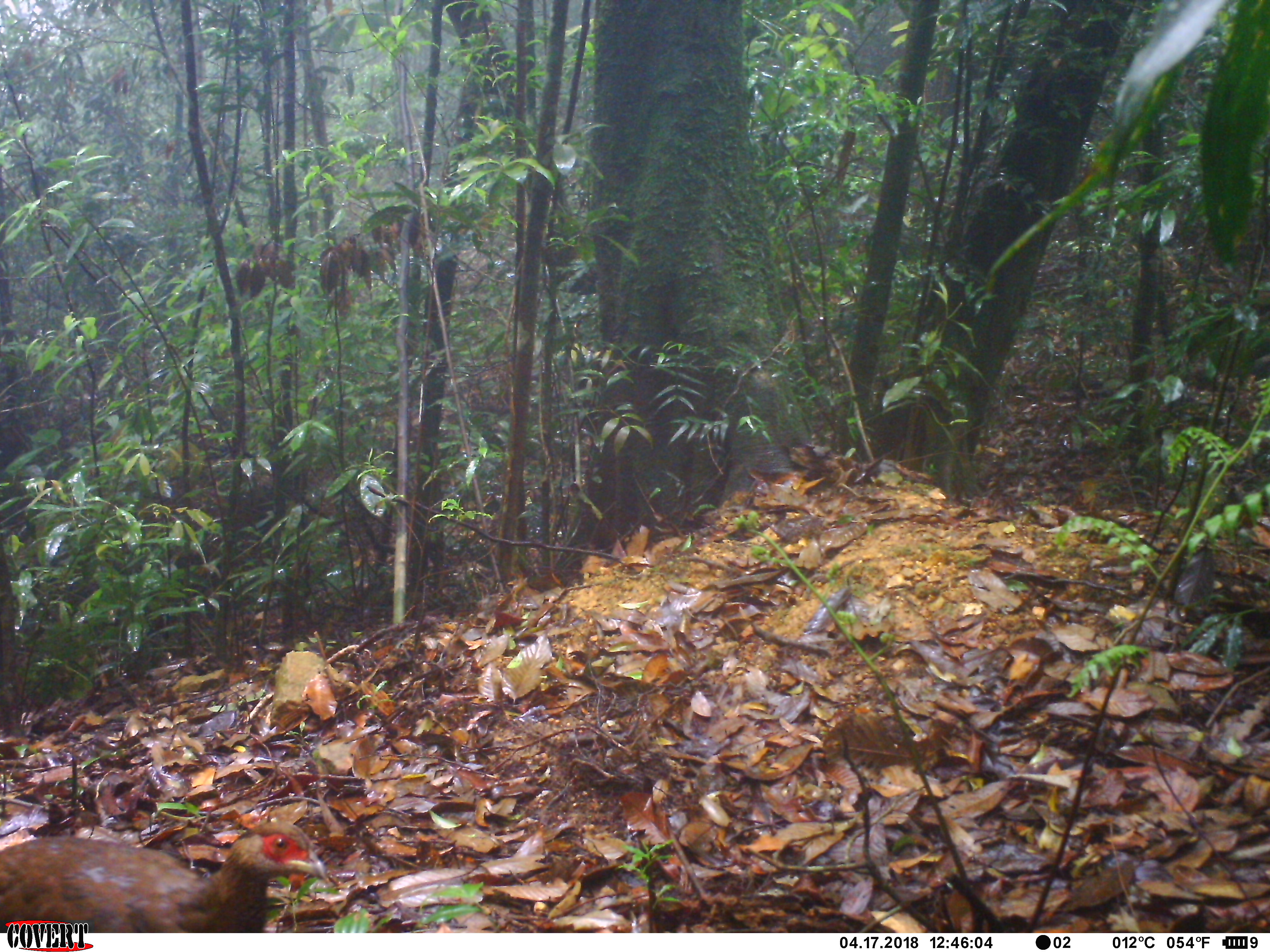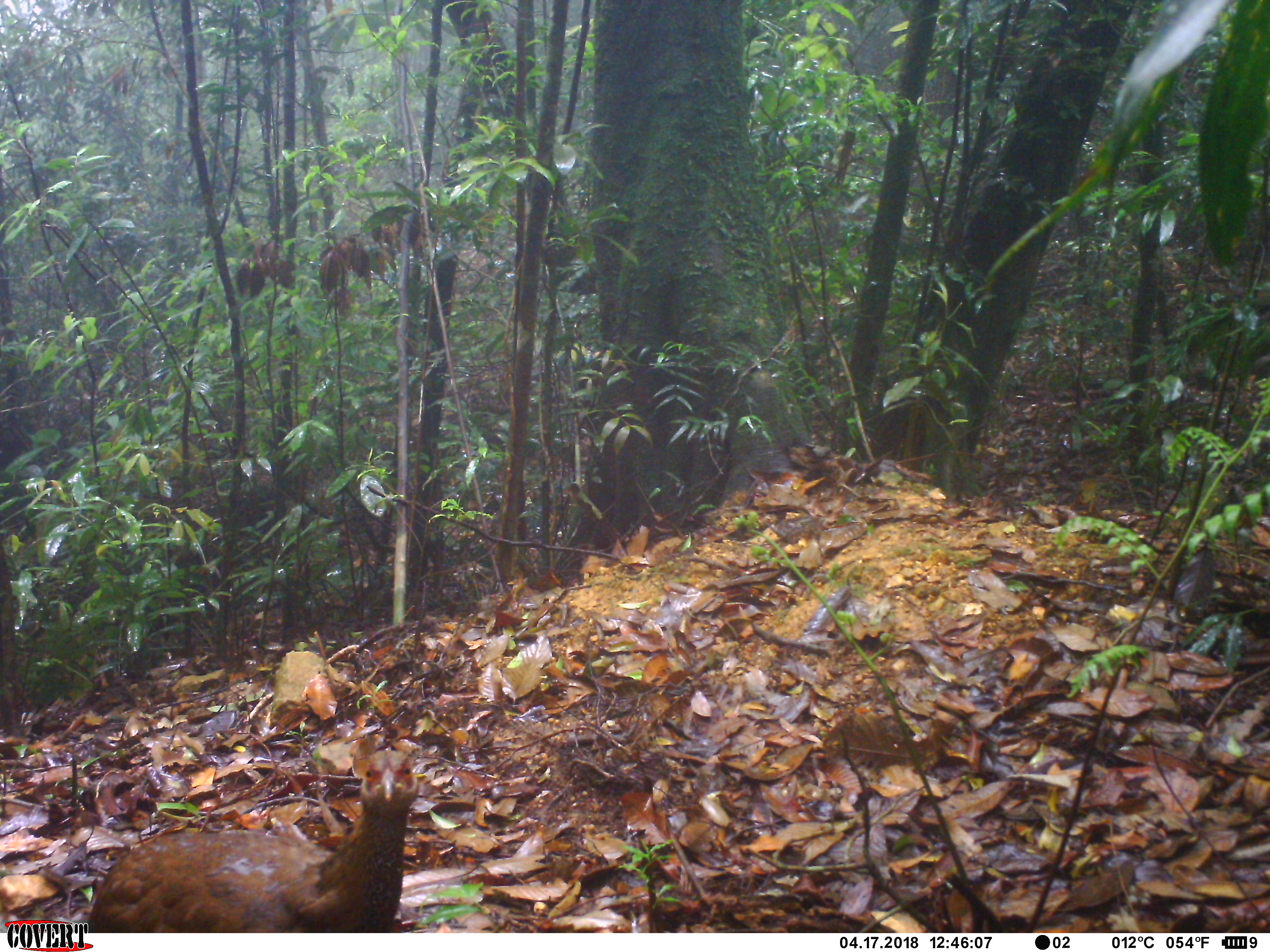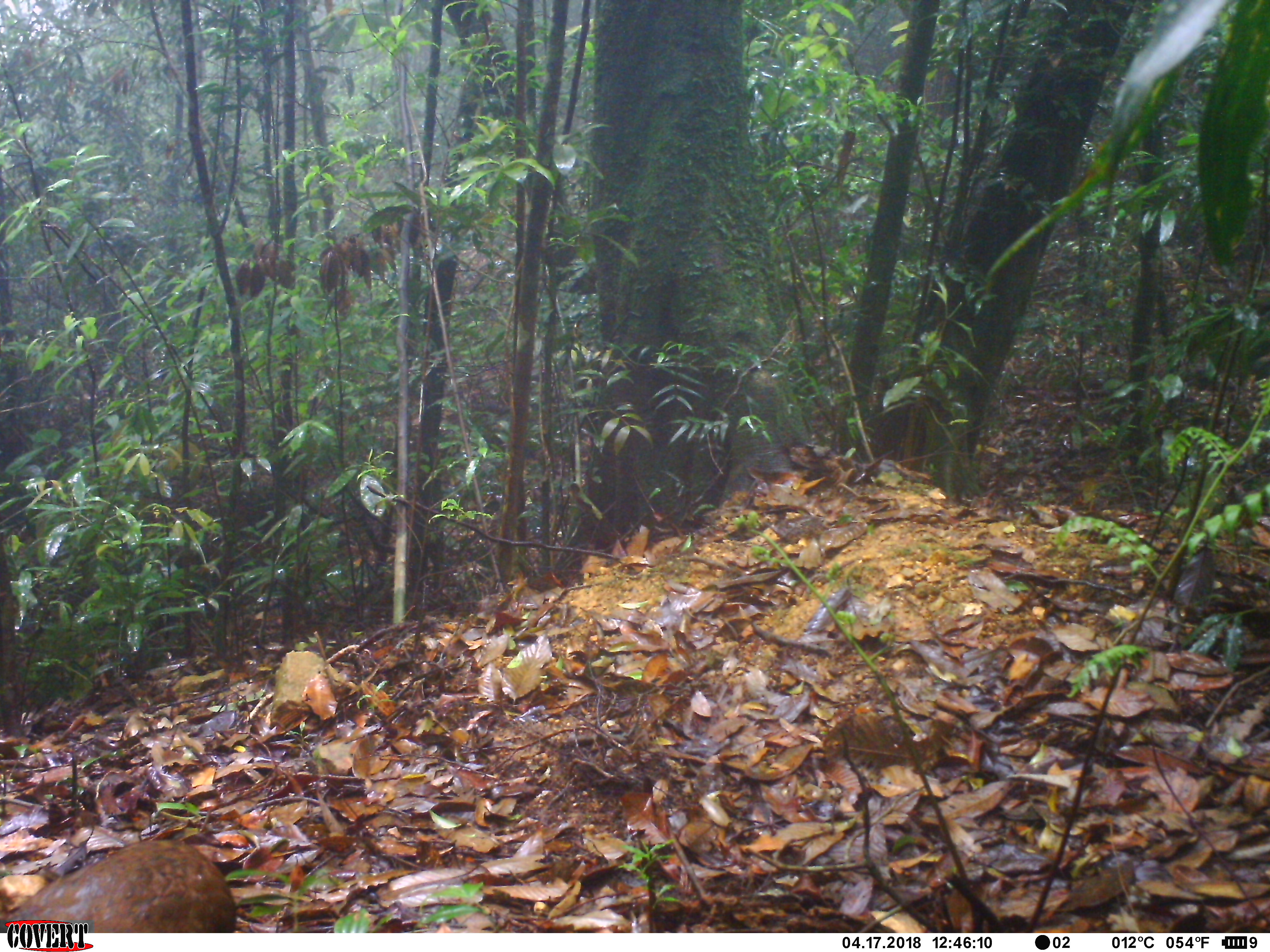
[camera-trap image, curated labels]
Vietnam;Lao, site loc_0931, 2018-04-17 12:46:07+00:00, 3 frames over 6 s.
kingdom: Animalia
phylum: Chordata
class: Aves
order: Galliformes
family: Phasianidae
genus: Lophura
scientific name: Lophura nycthemera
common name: silver pheasant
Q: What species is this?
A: Silver pheasant (Lophura nycthemera).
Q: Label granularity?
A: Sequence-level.